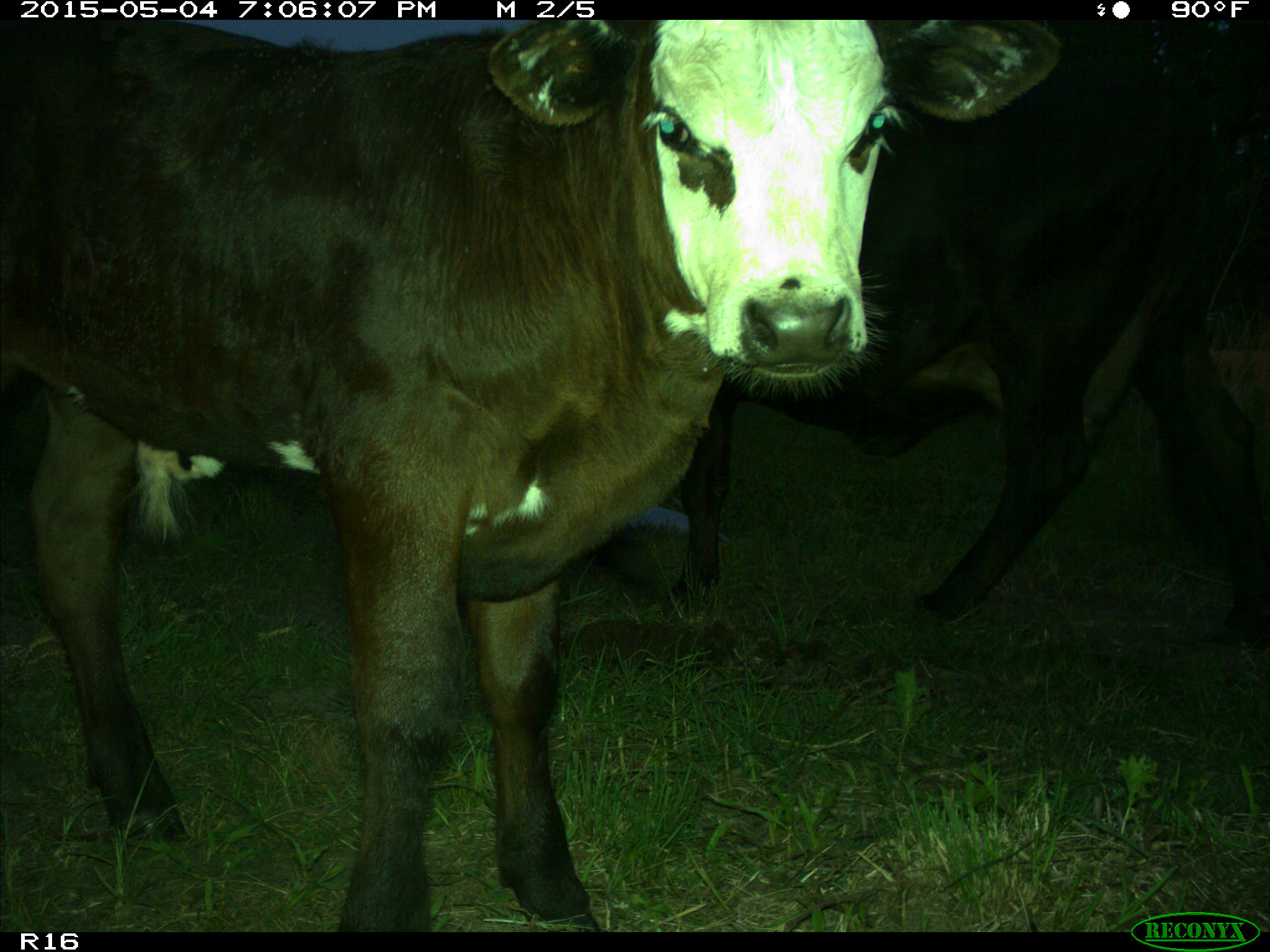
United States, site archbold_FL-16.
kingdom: Animalia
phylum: Chordata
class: Mammalia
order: Artiodactyla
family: Bovidae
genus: Bos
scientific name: Bos taurus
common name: domestic cow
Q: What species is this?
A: Bos taurus (domestic cow).